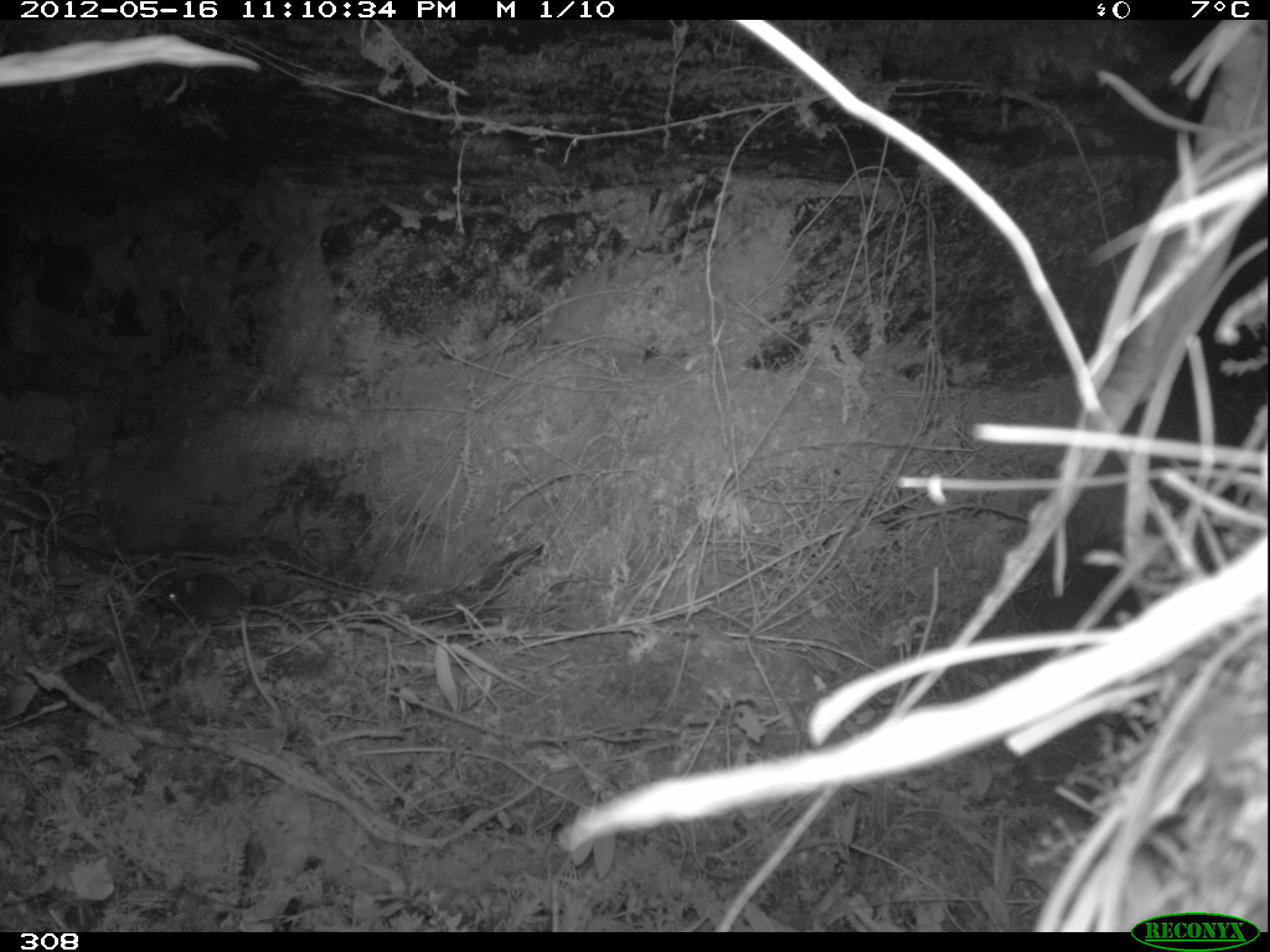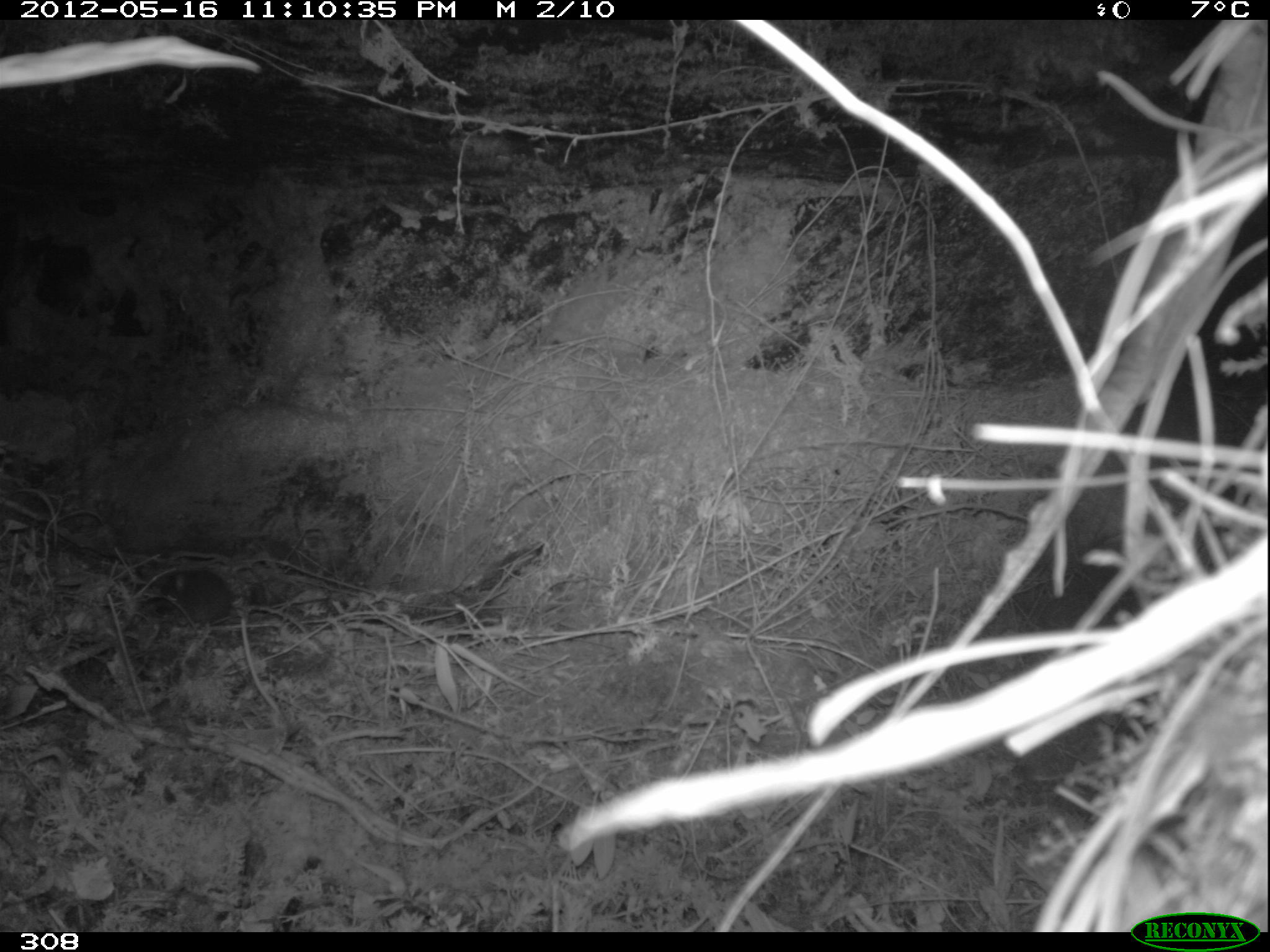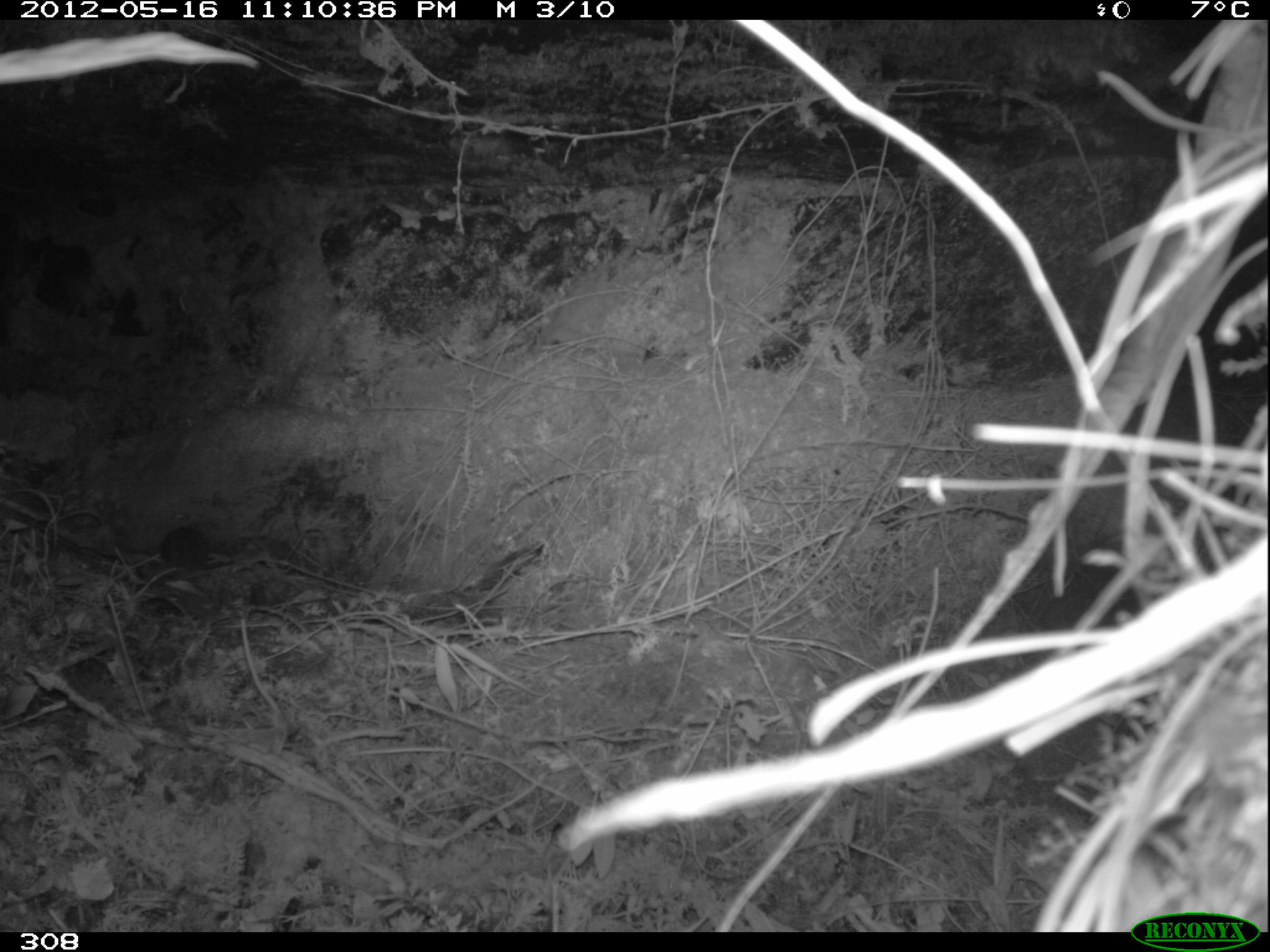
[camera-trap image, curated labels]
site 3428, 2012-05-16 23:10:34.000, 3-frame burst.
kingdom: Animalia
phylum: Chordata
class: Mammalia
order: Rodentia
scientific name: Rodentia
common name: rodents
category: unknown rodent